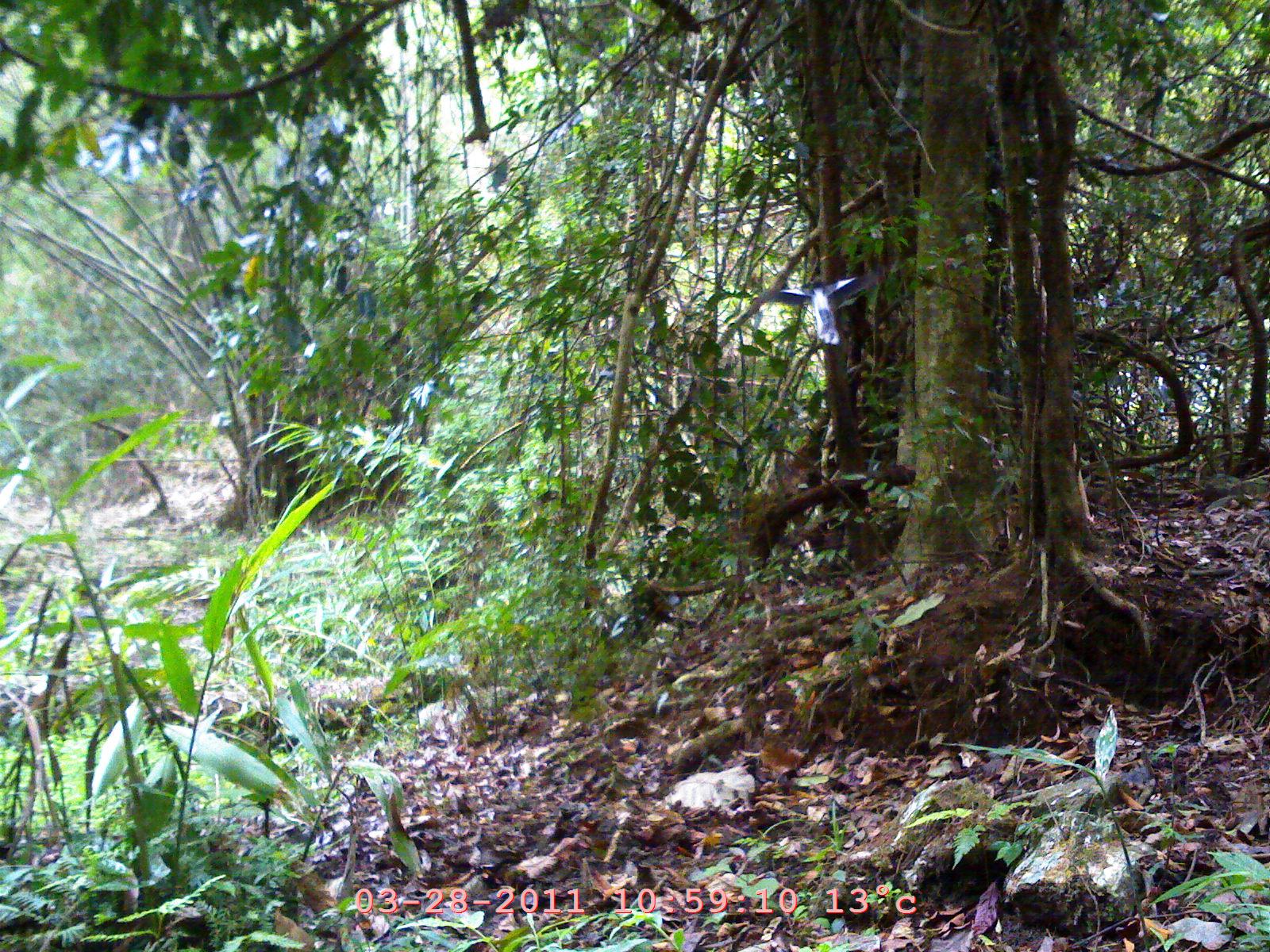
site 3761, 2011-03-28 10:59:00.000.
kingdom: Animalia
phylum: Chordata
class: Aves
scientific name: Aves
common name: bird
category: unknown bird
Unknown bird (bird) (Aves), count 1, age adult.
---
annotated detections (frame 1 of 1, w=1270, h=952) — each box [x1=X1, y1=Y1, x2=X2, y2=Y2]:
unknown bird: [x1=763, y1=269, x2=882, y2=347]